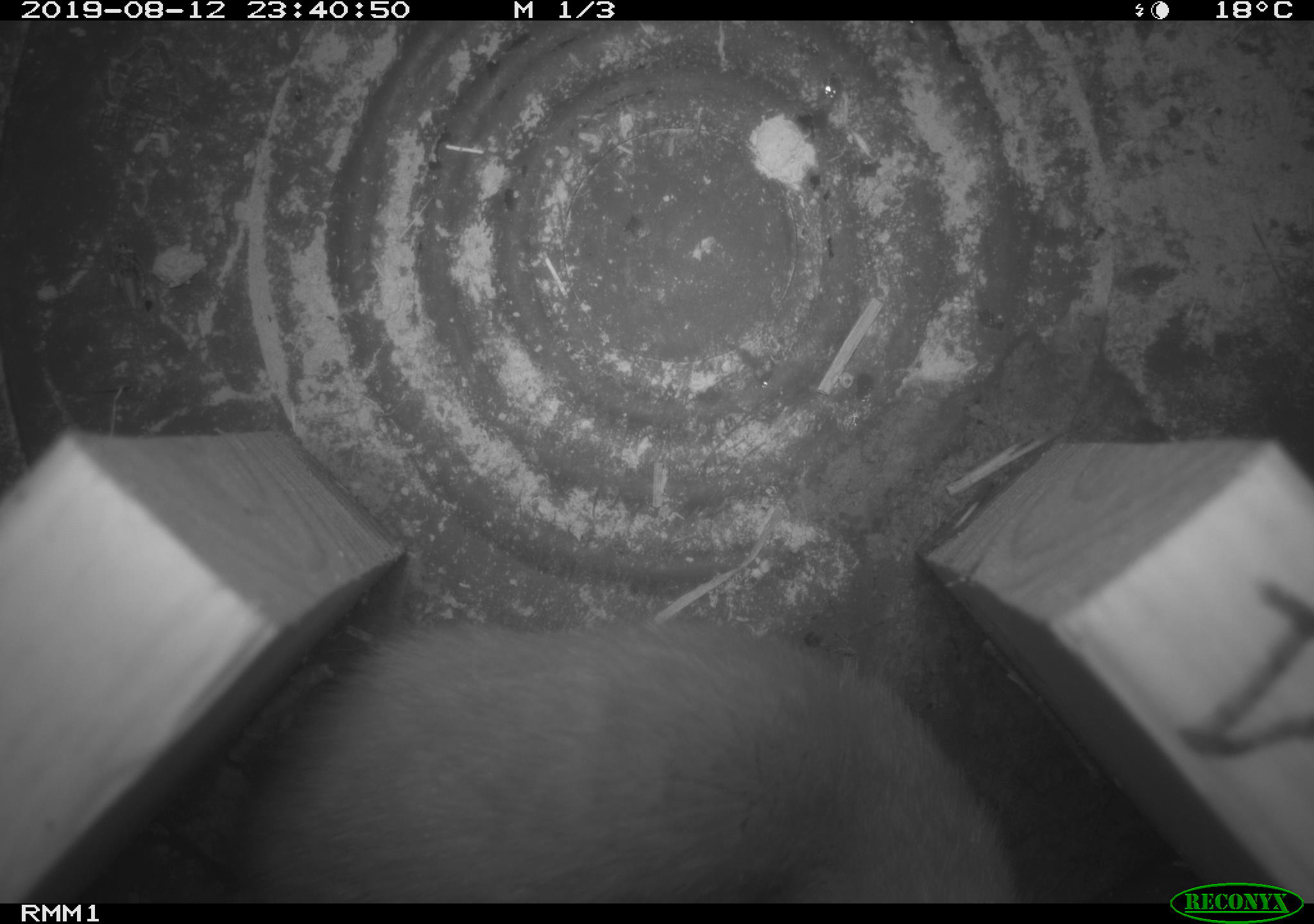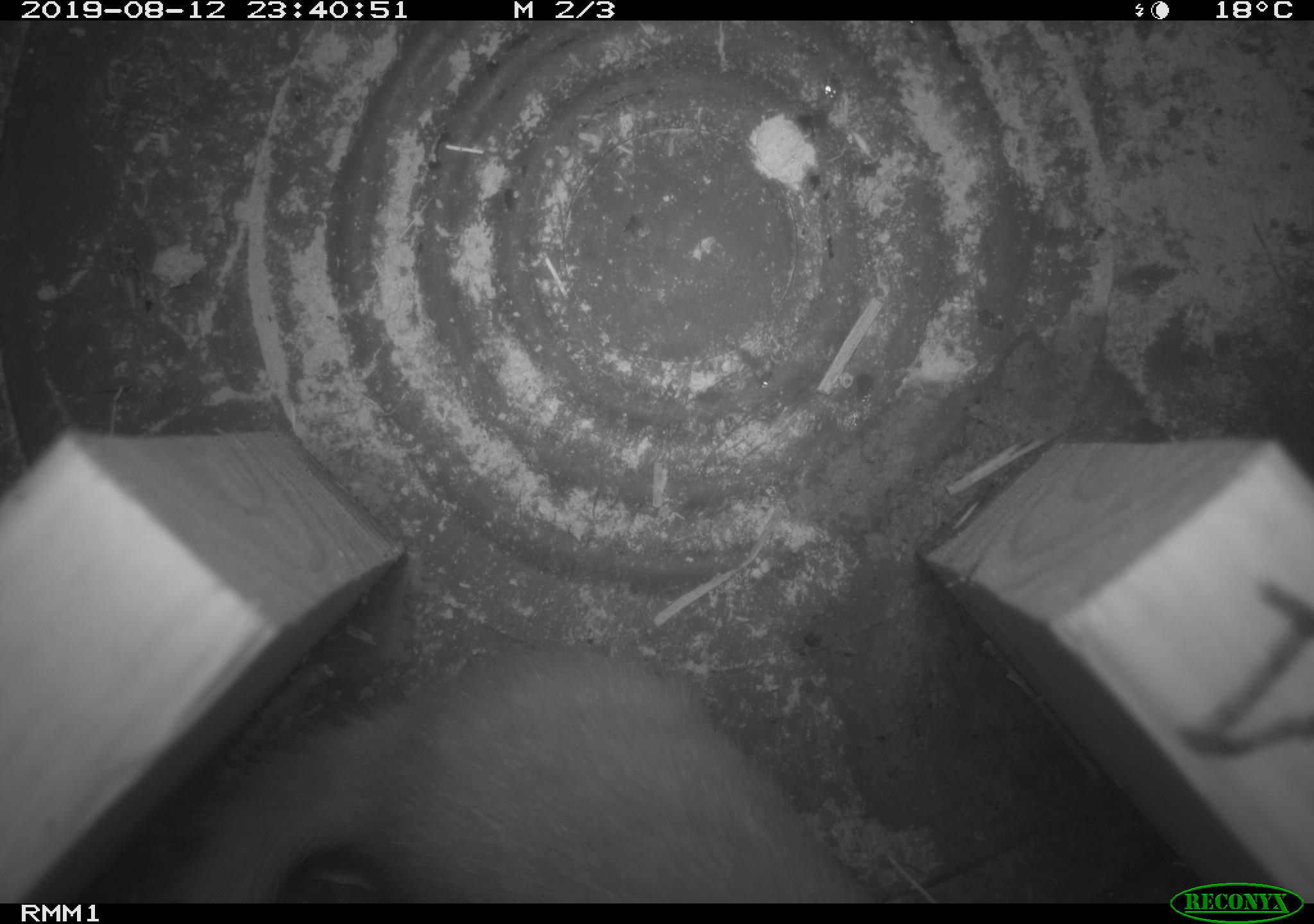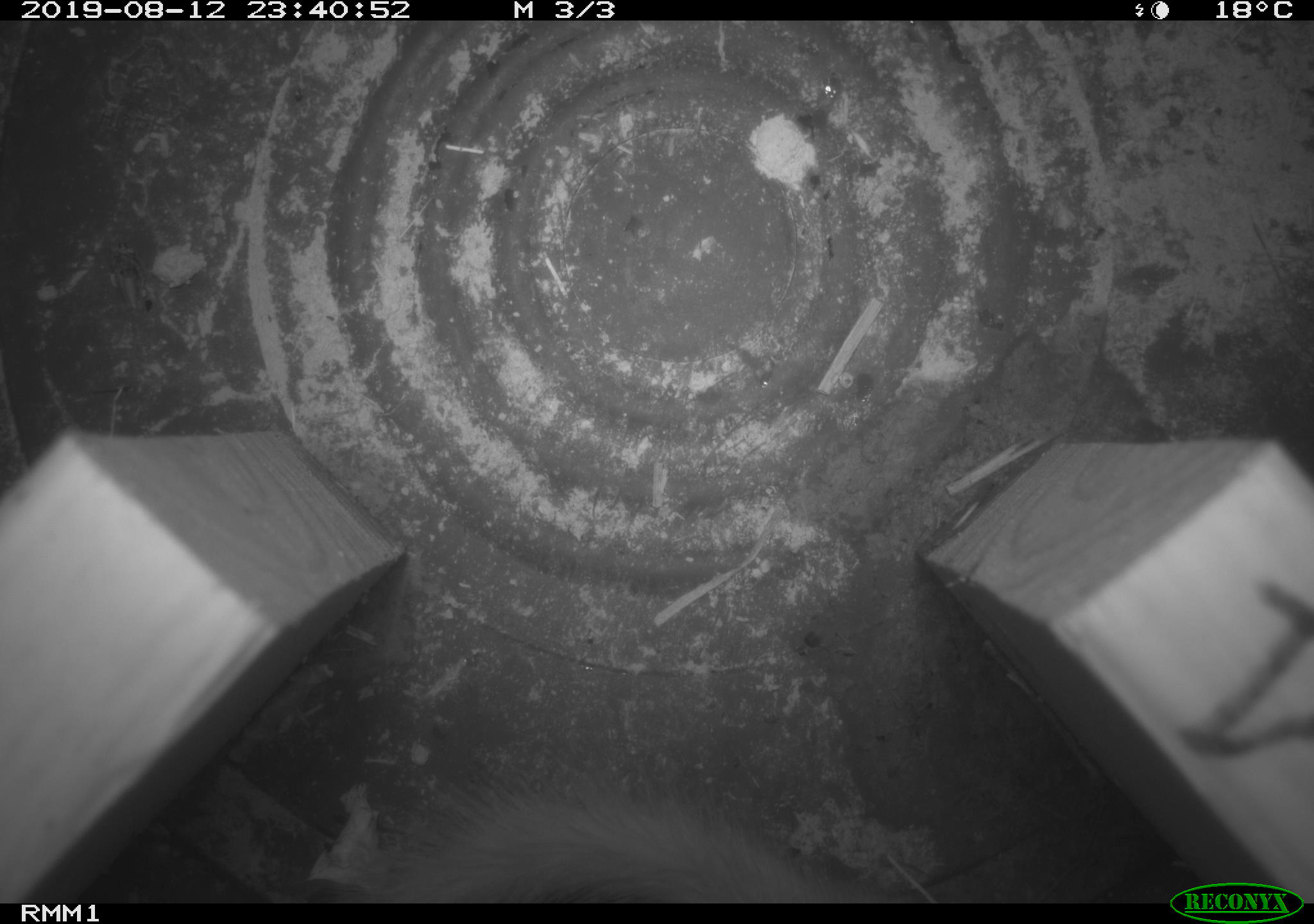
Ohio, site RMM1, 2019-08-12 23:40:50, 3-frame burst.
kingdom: Animalia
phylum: Chordata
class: Mammalia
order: Carnivora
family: Mustelidae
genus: Neogale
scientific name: Neogale frenata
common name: long-tailed weasel